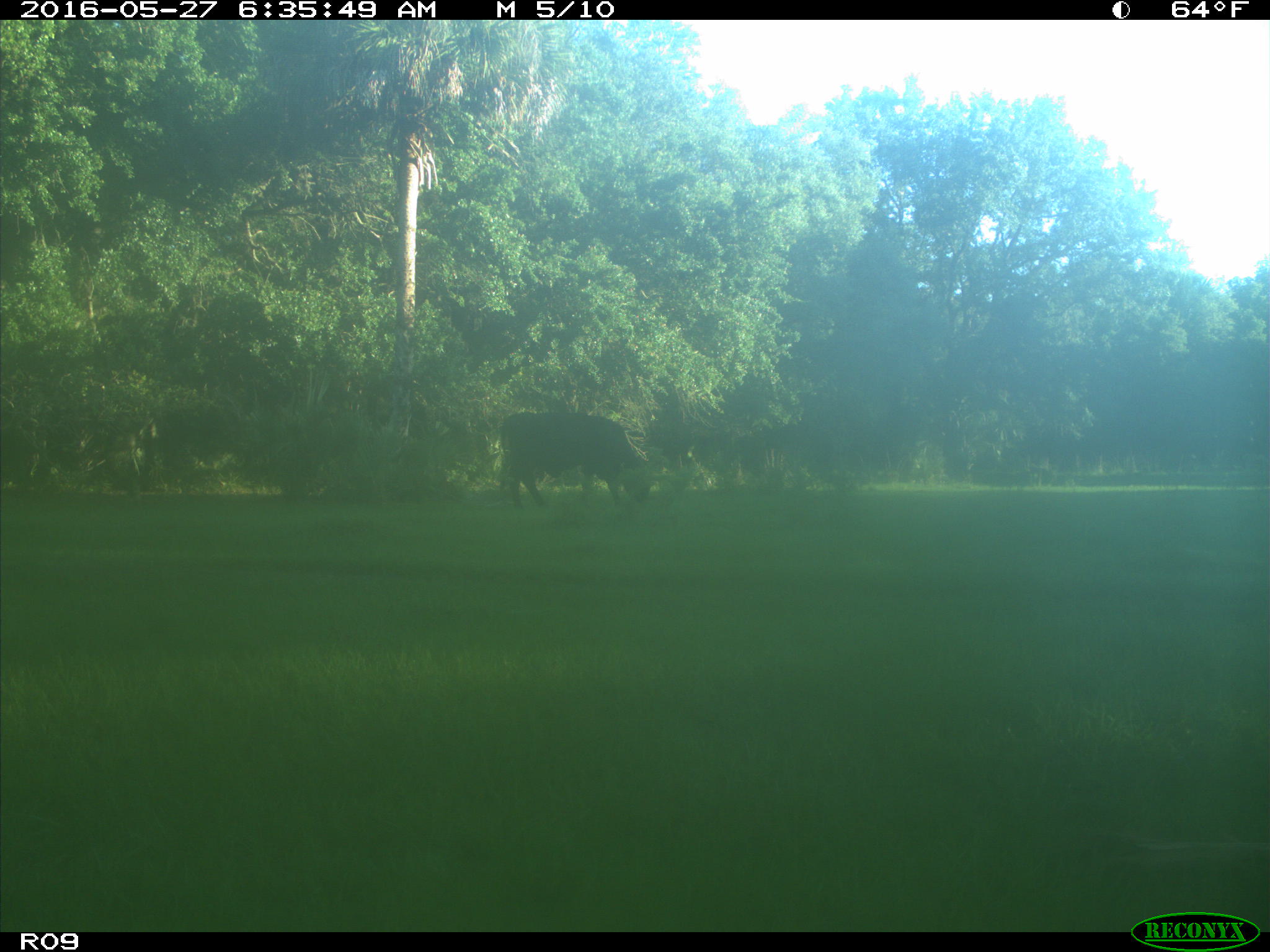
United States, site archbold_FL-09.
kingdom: Animalia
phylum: Chordata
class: Mammalia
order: Artiodactyla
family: Bovidae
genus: Bos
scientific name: Bos taurus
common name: domestic cow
Bos taurus (domestic cow).